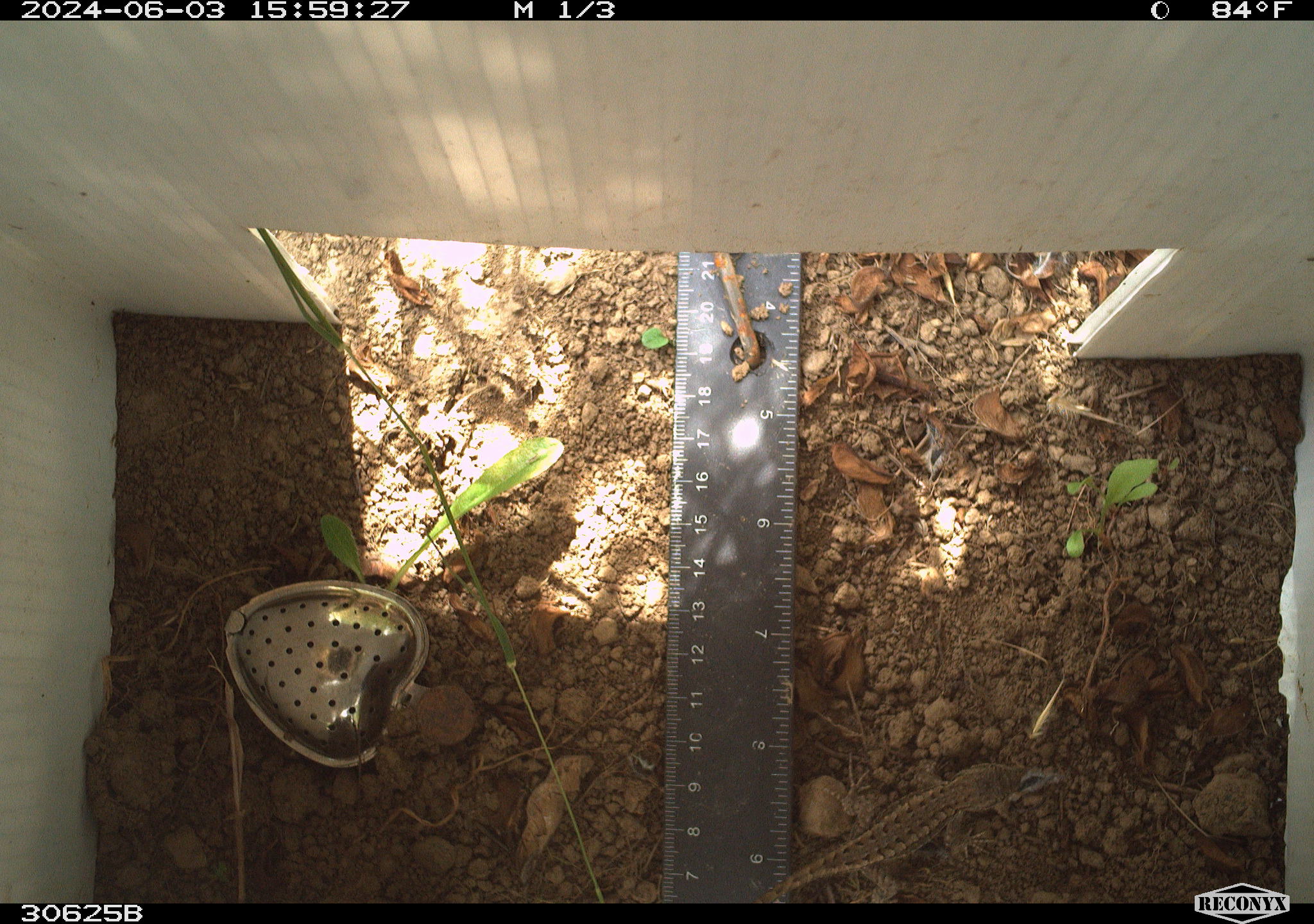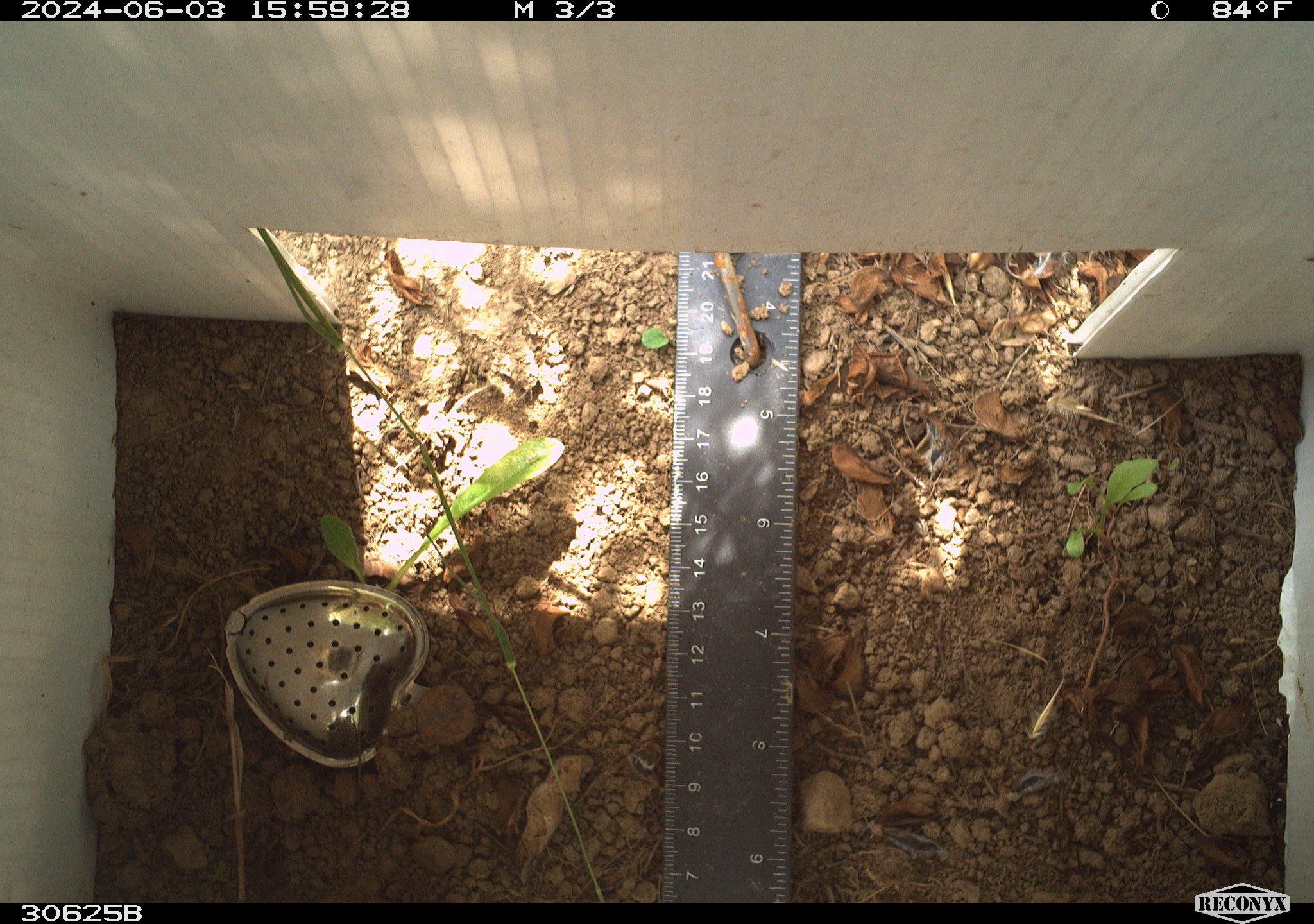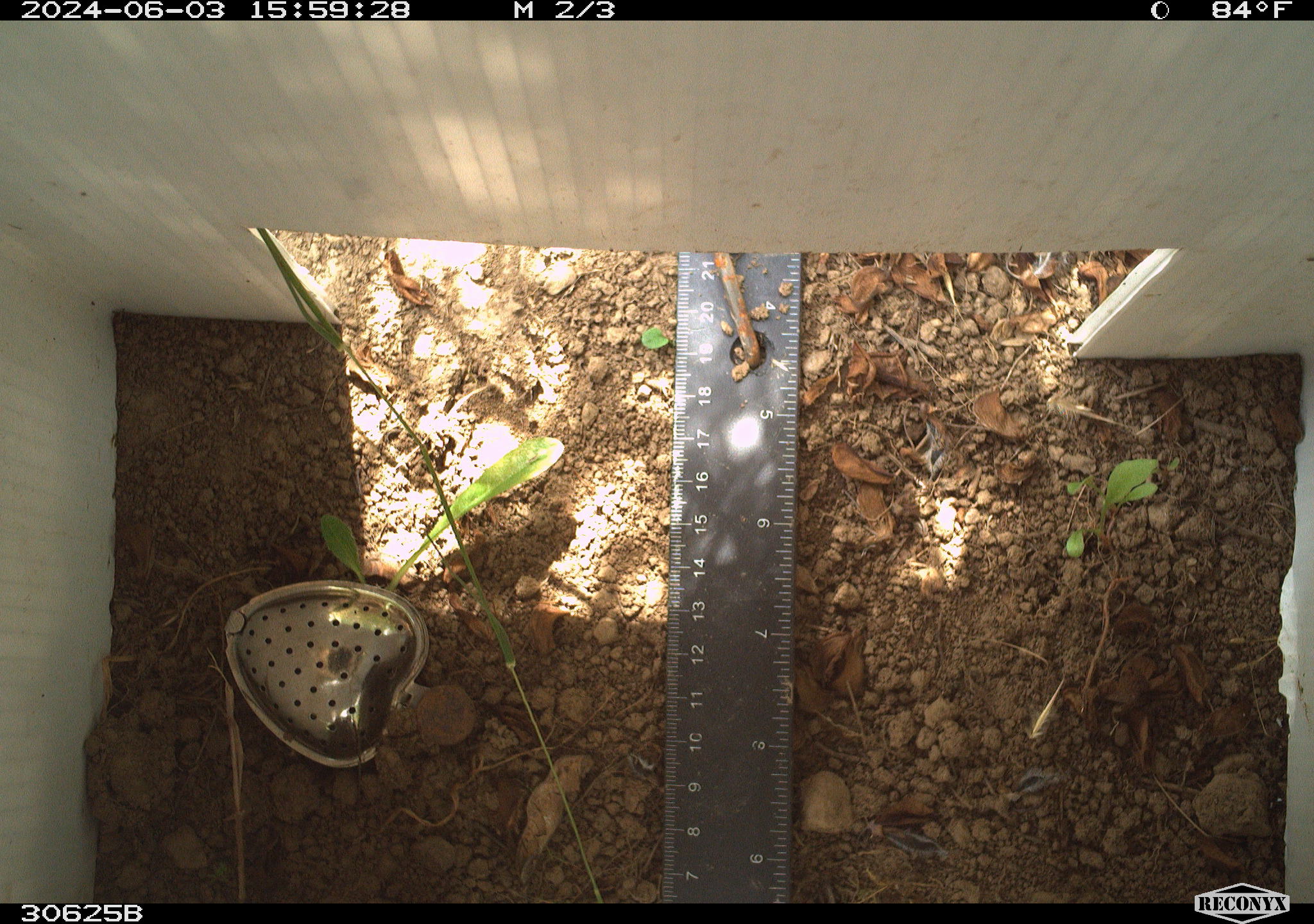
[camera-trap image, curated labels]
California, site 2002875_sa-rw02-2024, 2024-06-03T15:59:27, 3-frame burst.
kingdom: Animalia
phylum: Chordata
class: Reptilia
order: Squamata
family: Phrynosomatidae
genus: Sceloporus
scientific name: Sceloporus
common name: spiny lizards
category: sceloporus species